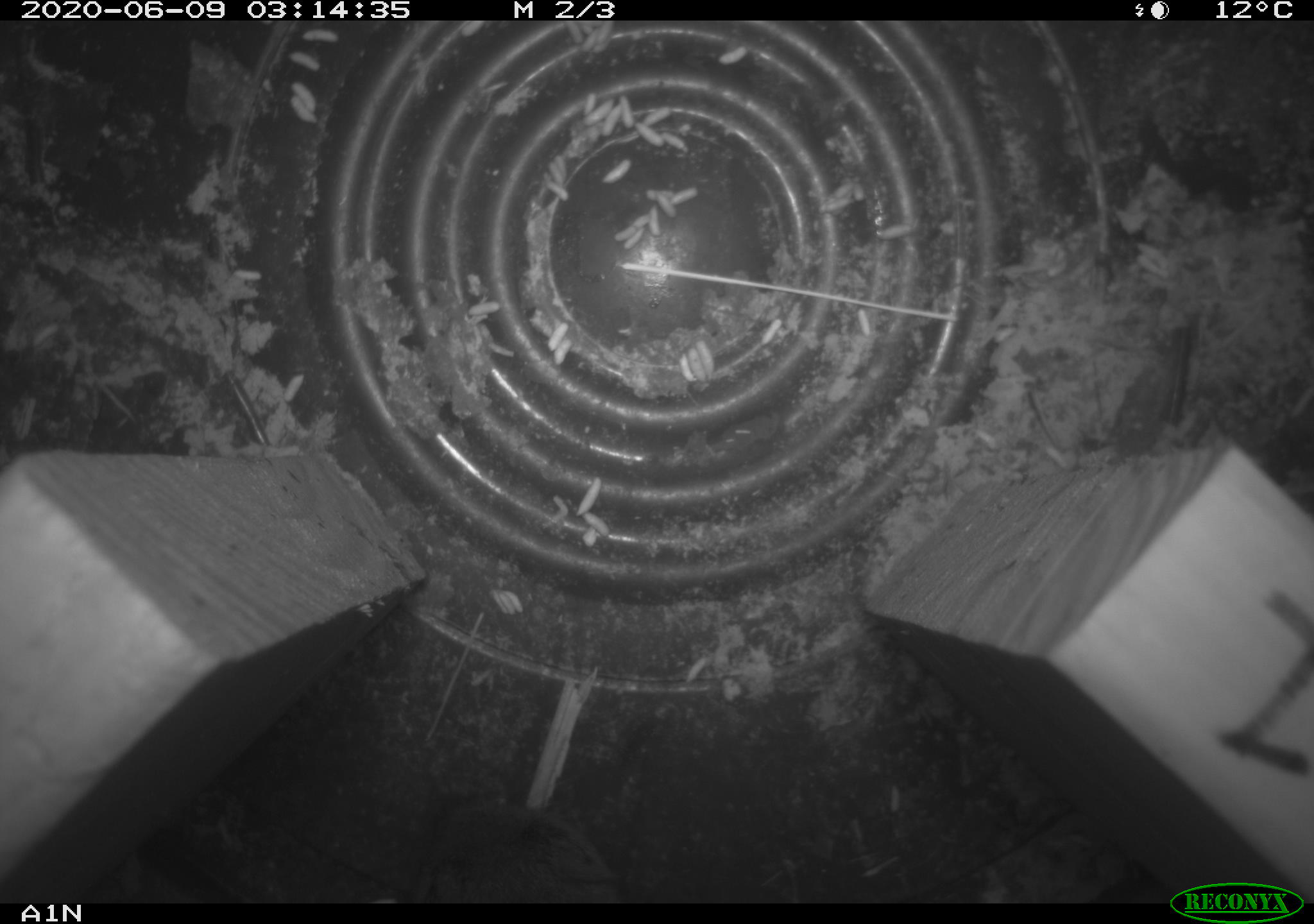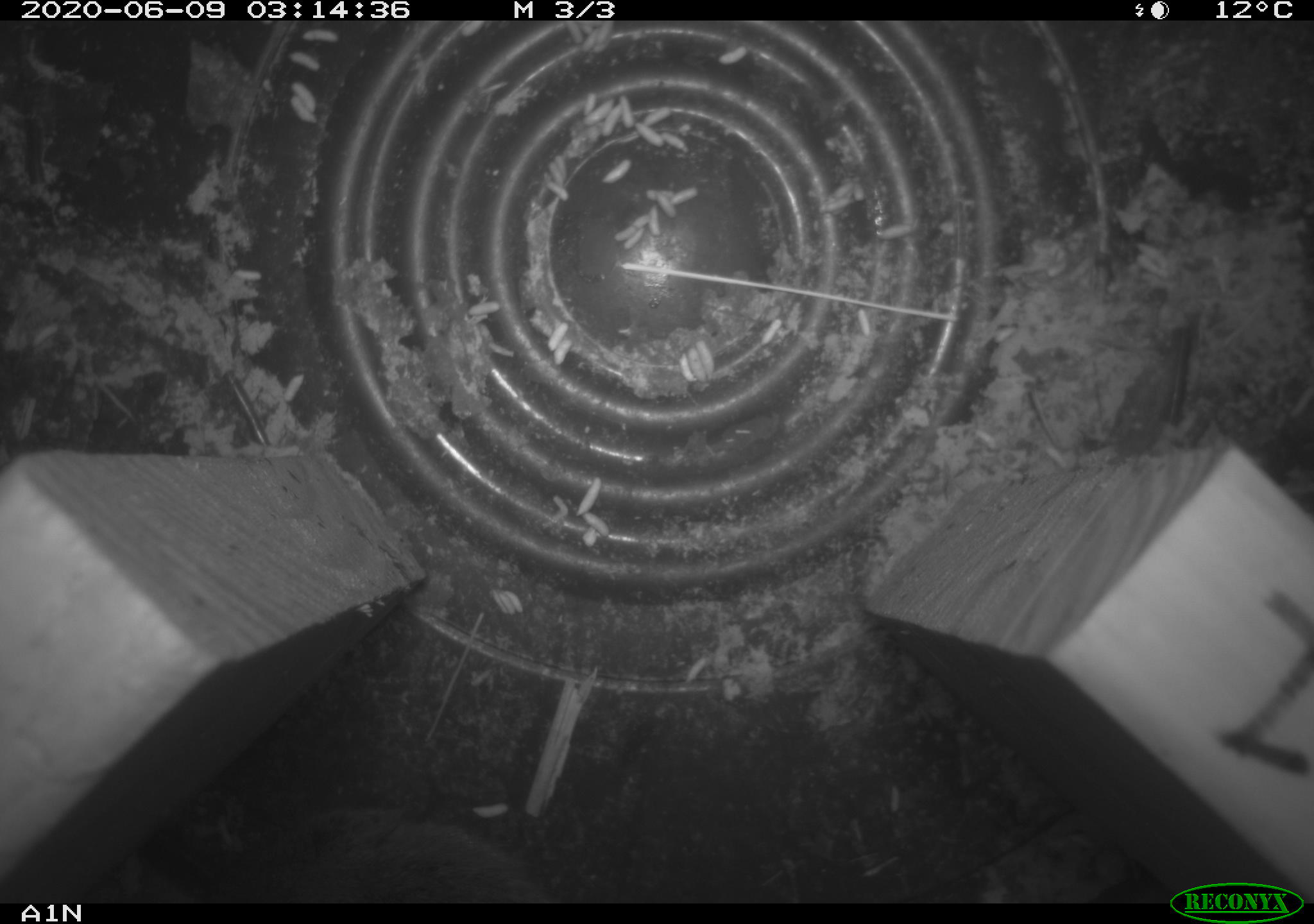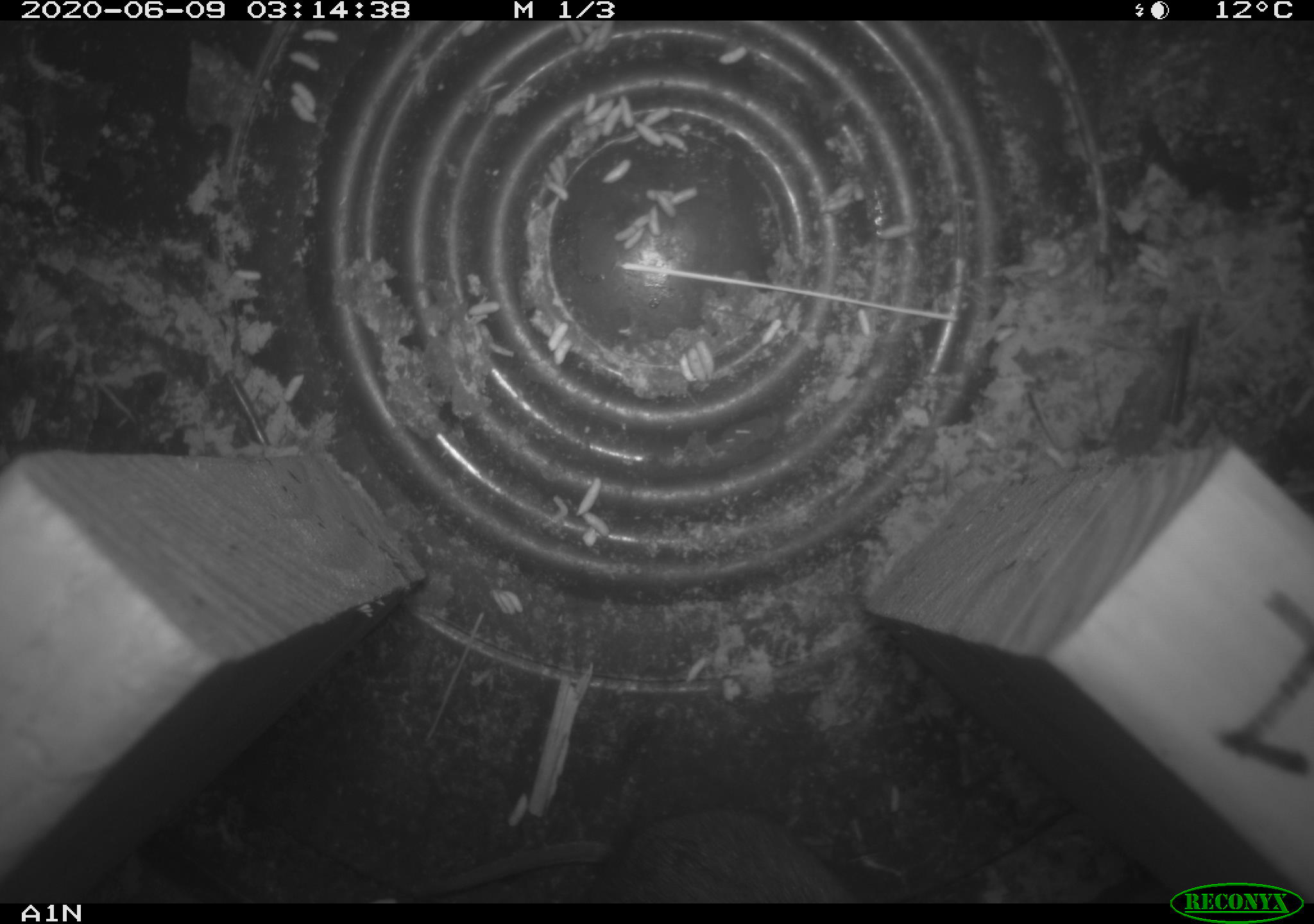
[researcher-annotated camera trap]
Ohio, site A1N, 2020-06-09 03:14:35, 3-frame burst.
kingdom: Animalia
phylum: Chordata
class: Mammalia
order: Rodentia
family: Cricetidae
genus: Microtus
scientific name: Microtus pennsylvanicus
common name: meadow vole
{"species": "meadow vole (Microtus pennsylvanicus)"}